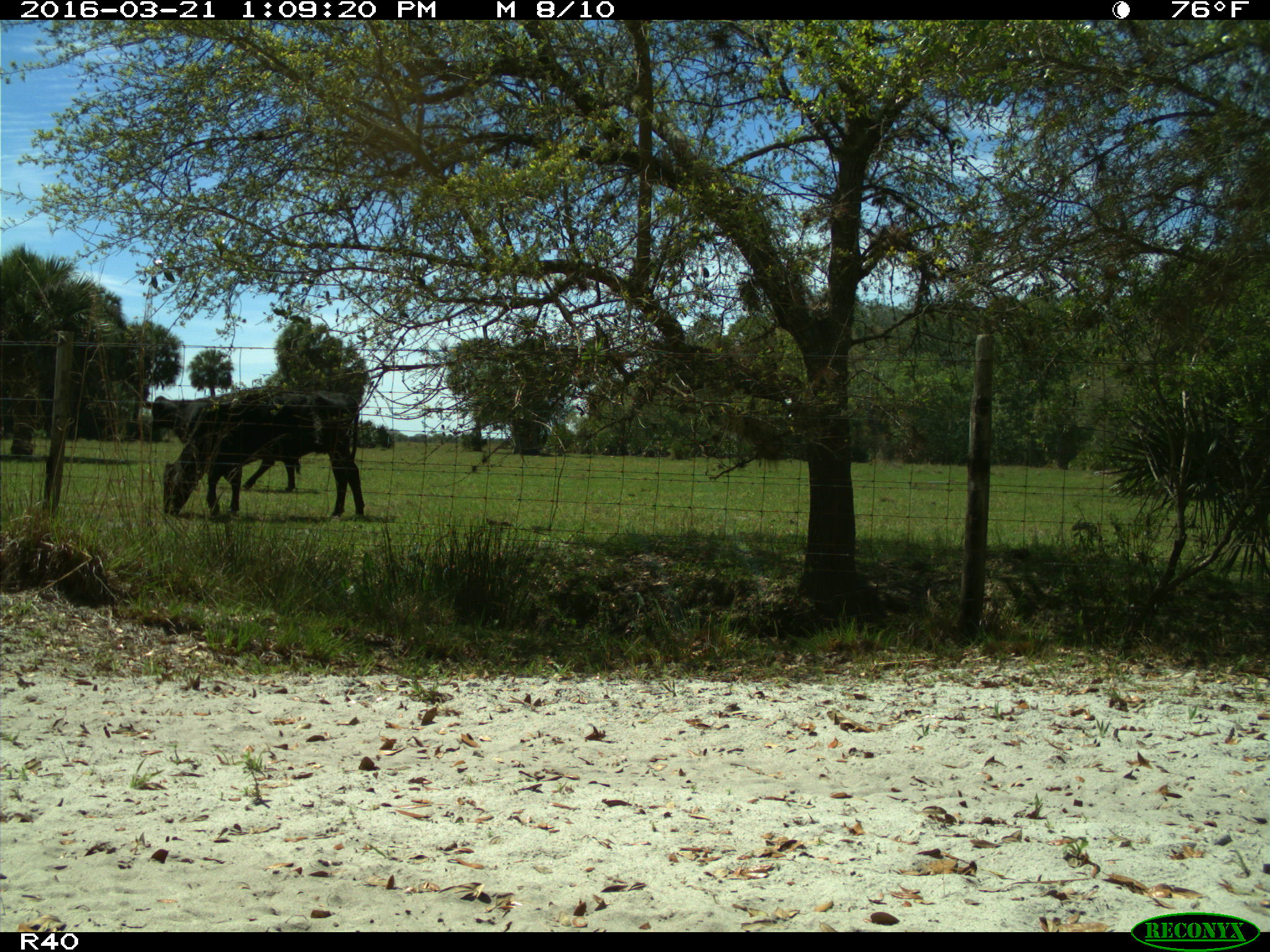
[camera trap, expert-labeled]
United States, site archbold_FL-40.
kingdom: Animalia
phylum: Chordata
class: Mammalia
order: Artiodactyla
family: Bovidae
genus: Bos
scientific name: Bos taurus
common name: domestic cow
Bos taurus (domestic cow).